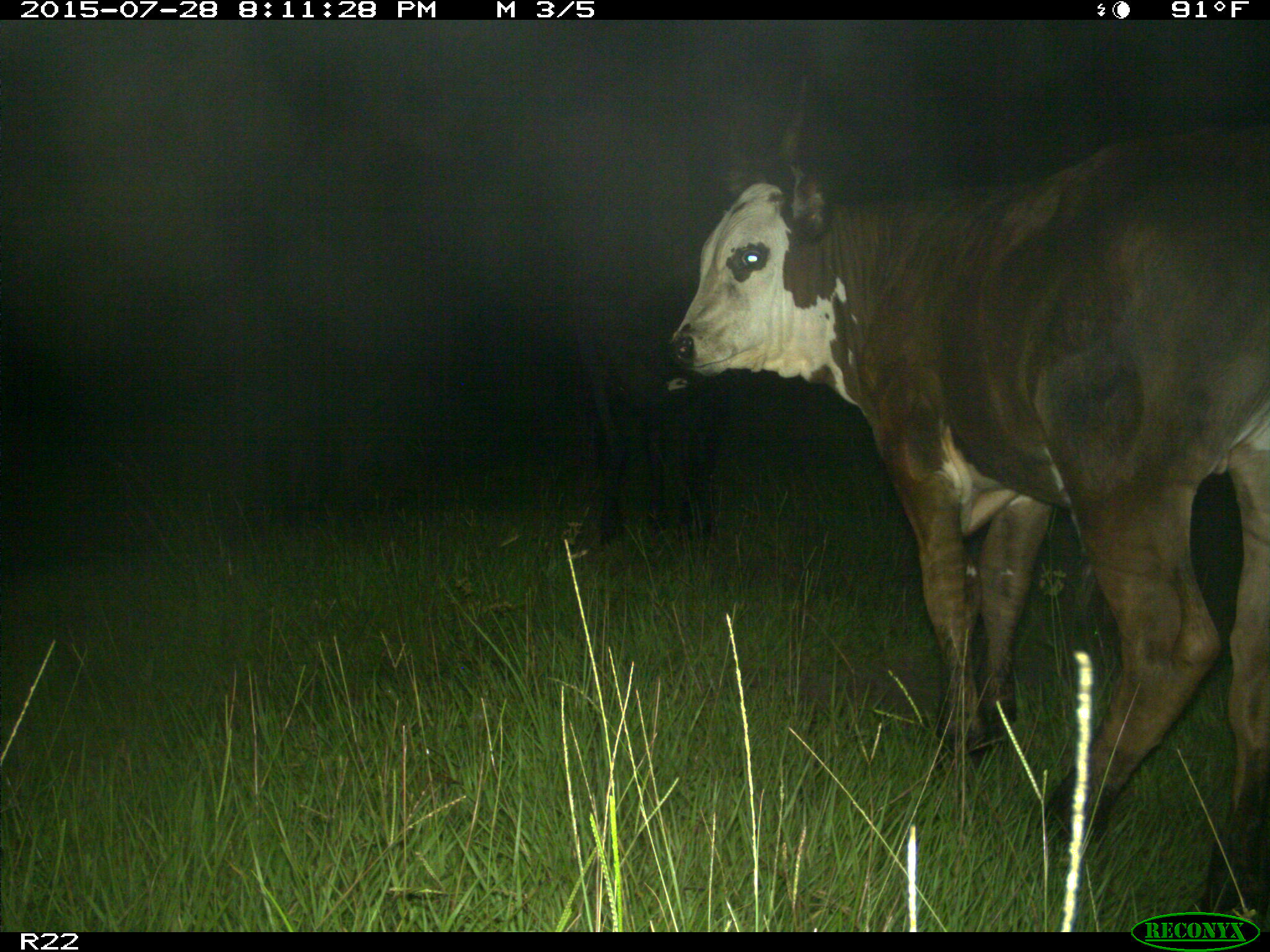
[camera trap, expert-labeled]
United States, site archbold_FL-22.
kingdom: Animalia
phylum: Chordata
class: Mammalia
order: Artiodactyla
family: Bovidae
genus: Bos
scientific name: Bos taurus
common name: domestic cow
Bos taurus (domestic cow).